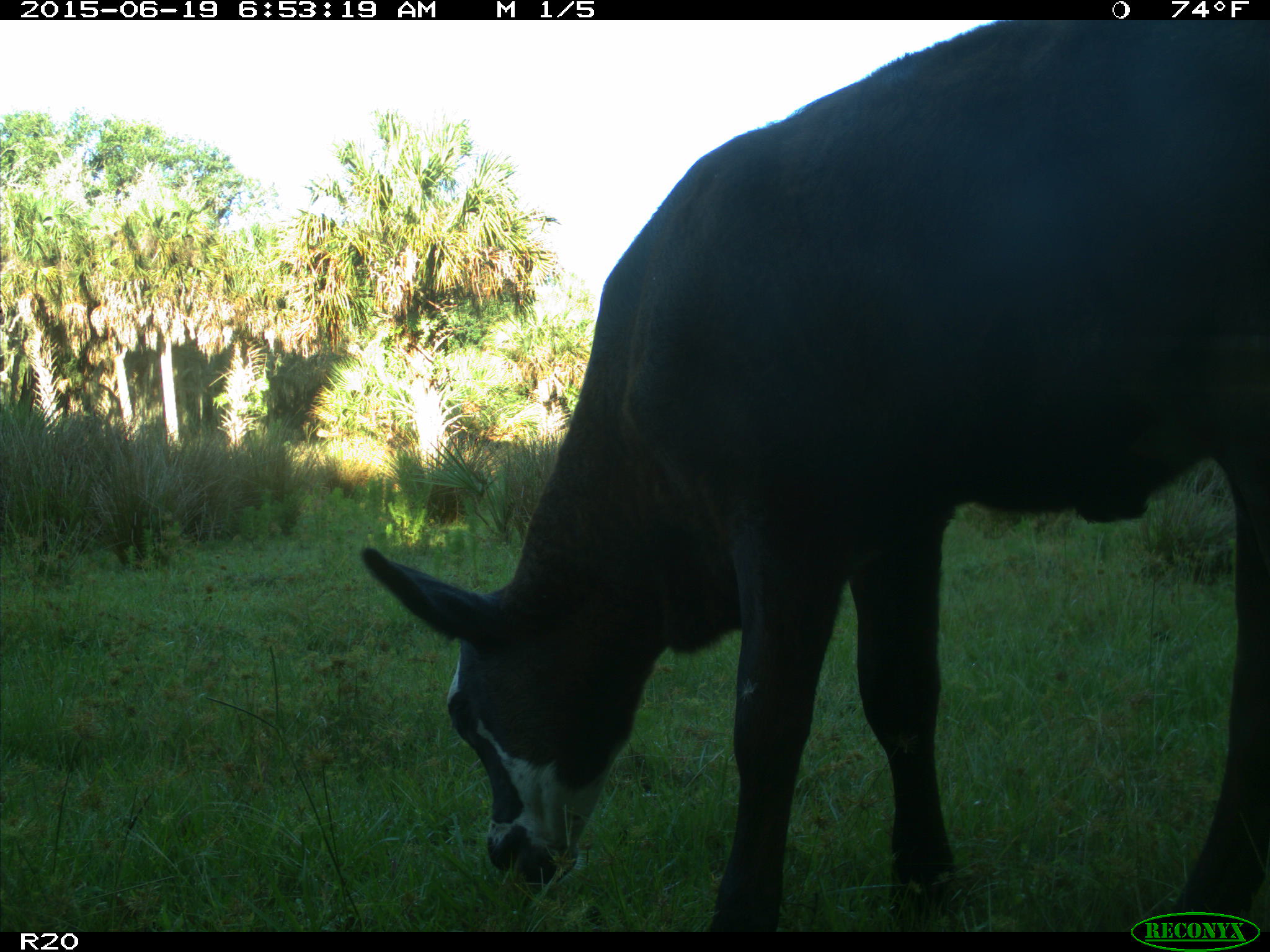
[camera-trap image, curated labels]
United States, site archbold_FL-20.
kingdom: Animalia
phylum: Chordata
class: Mammalia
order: Artiodactyla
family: Bovidae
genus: Bos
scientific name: Bos taurus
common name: domestic cow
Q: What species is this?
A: Bos taurus (domestic cow).